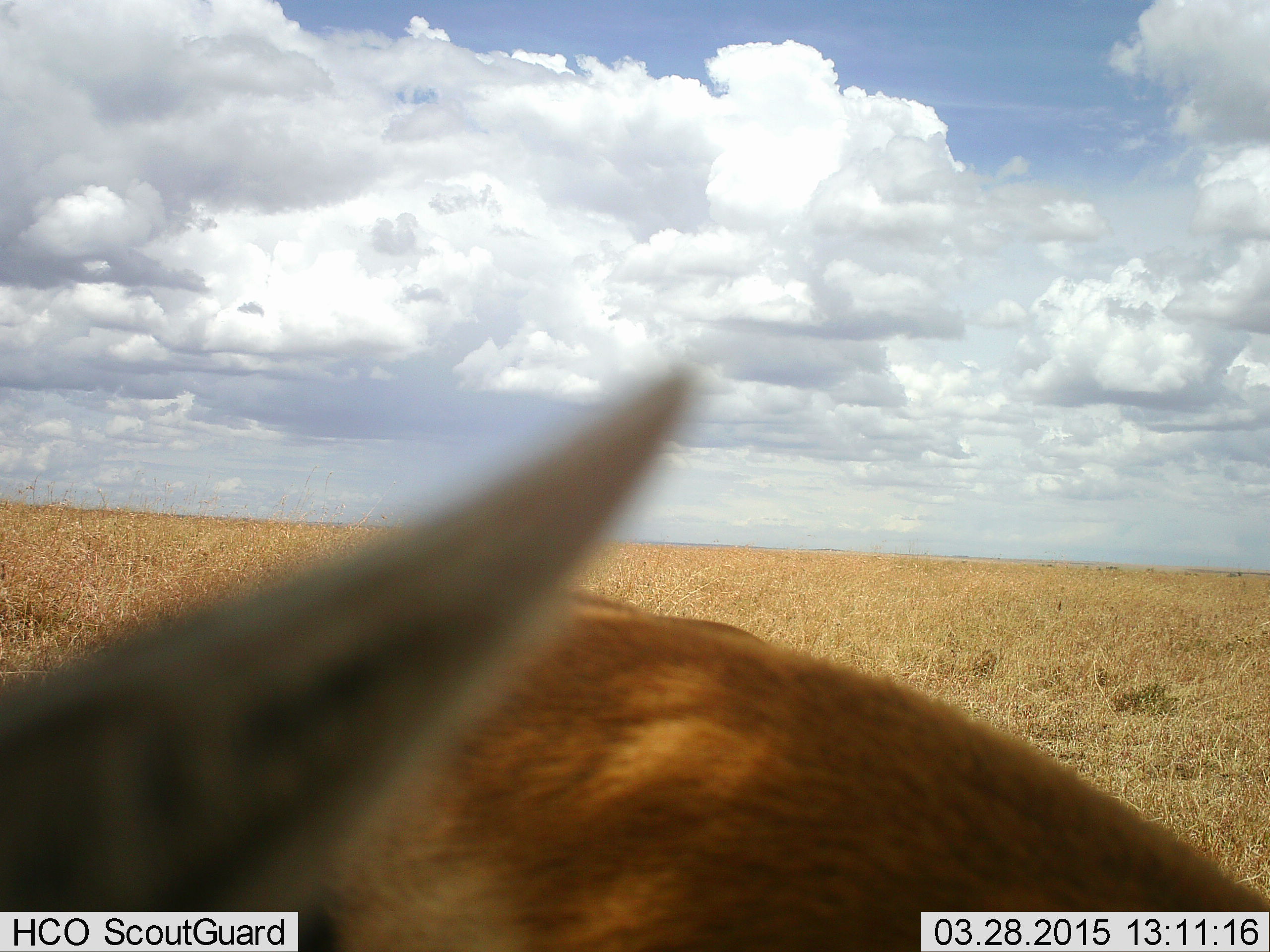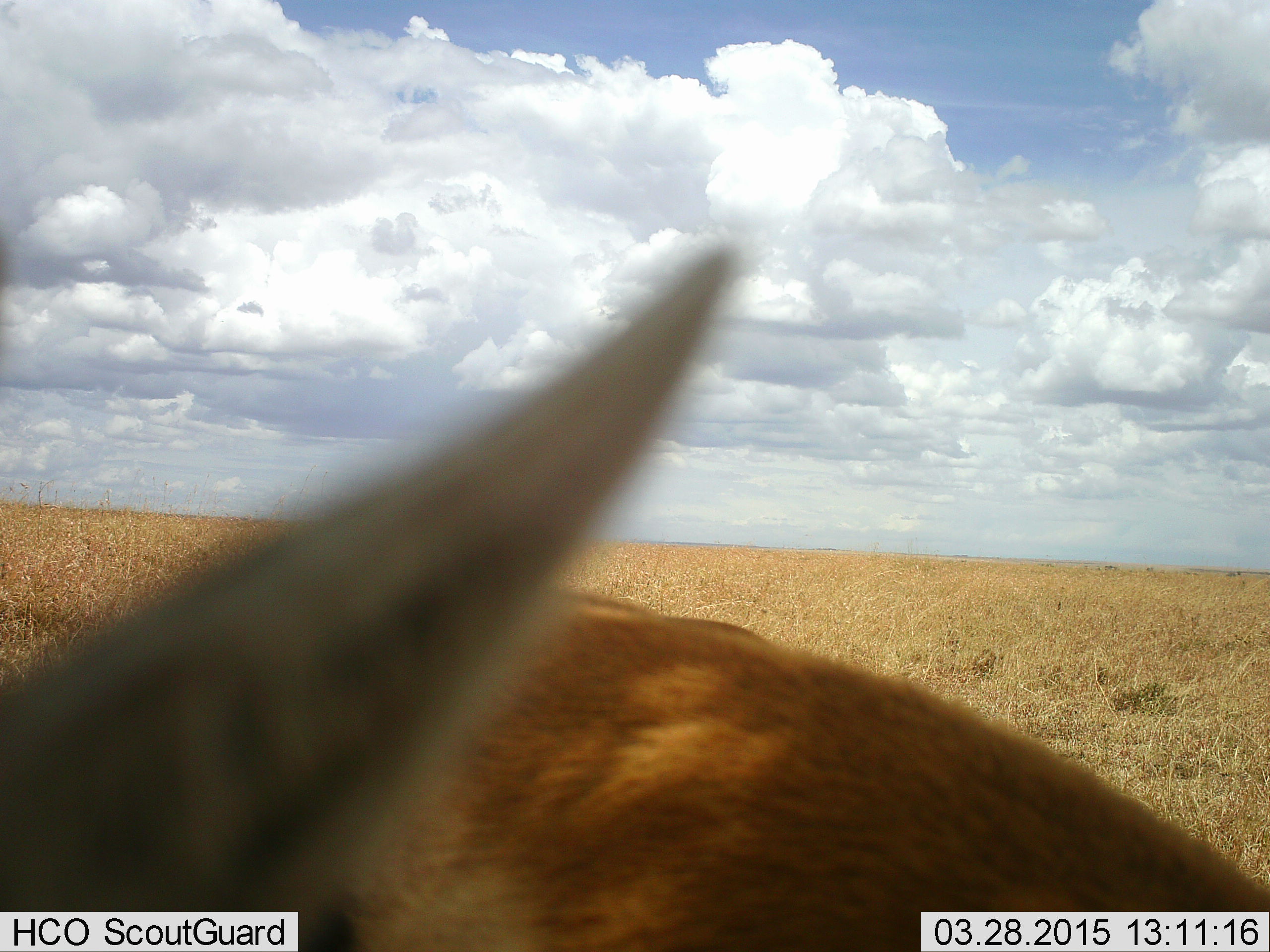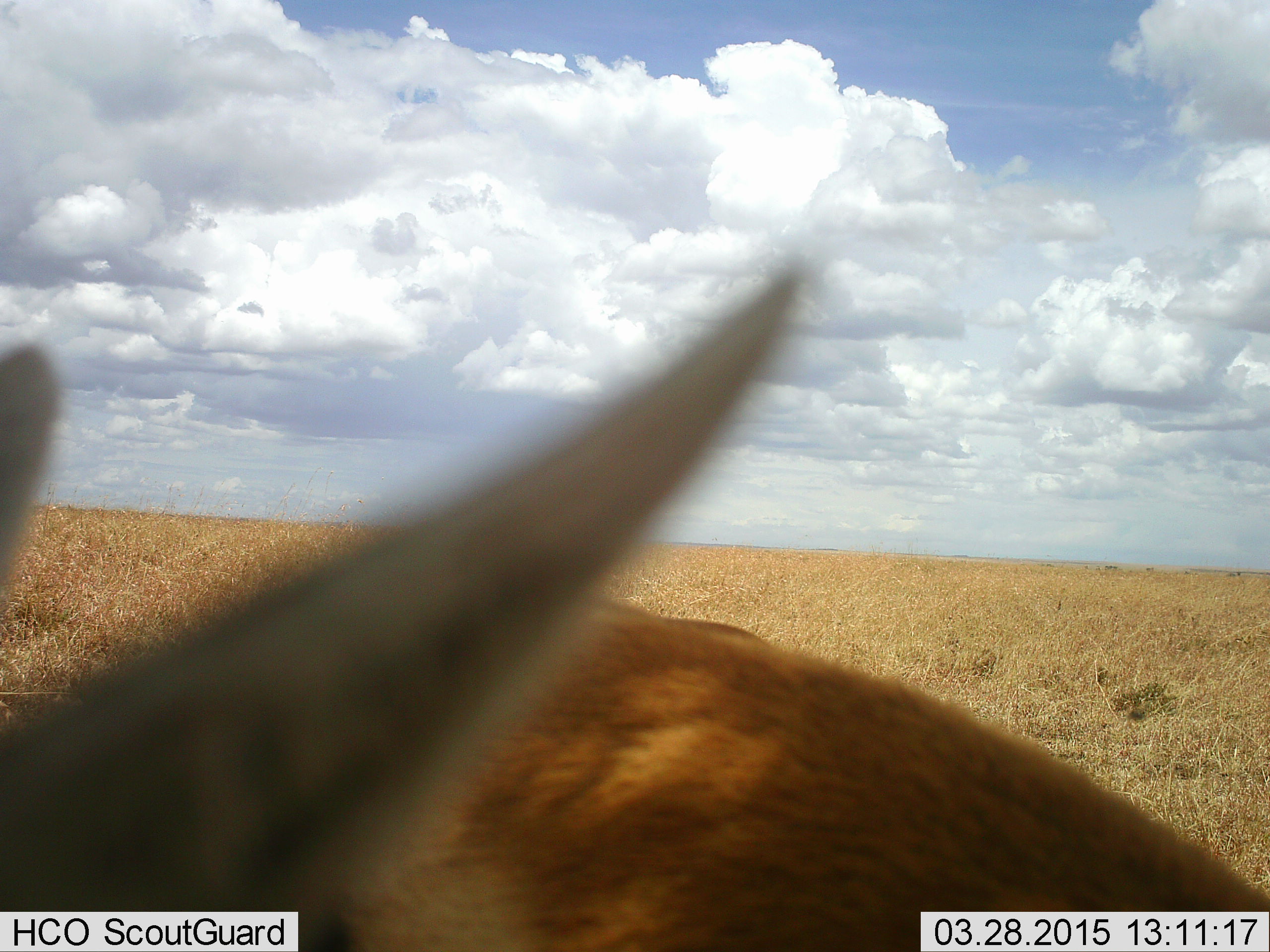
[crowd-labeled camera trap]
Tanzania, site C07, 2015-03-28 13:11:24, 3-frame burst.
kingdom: Animalia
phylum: Chordata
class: Mammalia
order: Artiodactyla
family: Bovidae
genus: Eudorcas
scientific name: Eudorcas thomsonii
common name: thomson's gazelle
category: gazellethomsons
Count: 1.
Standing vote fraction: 100%.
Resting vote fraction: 0%.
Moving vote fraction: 0%.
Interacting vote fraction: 0%.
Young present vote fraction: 0%.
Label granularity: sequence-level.